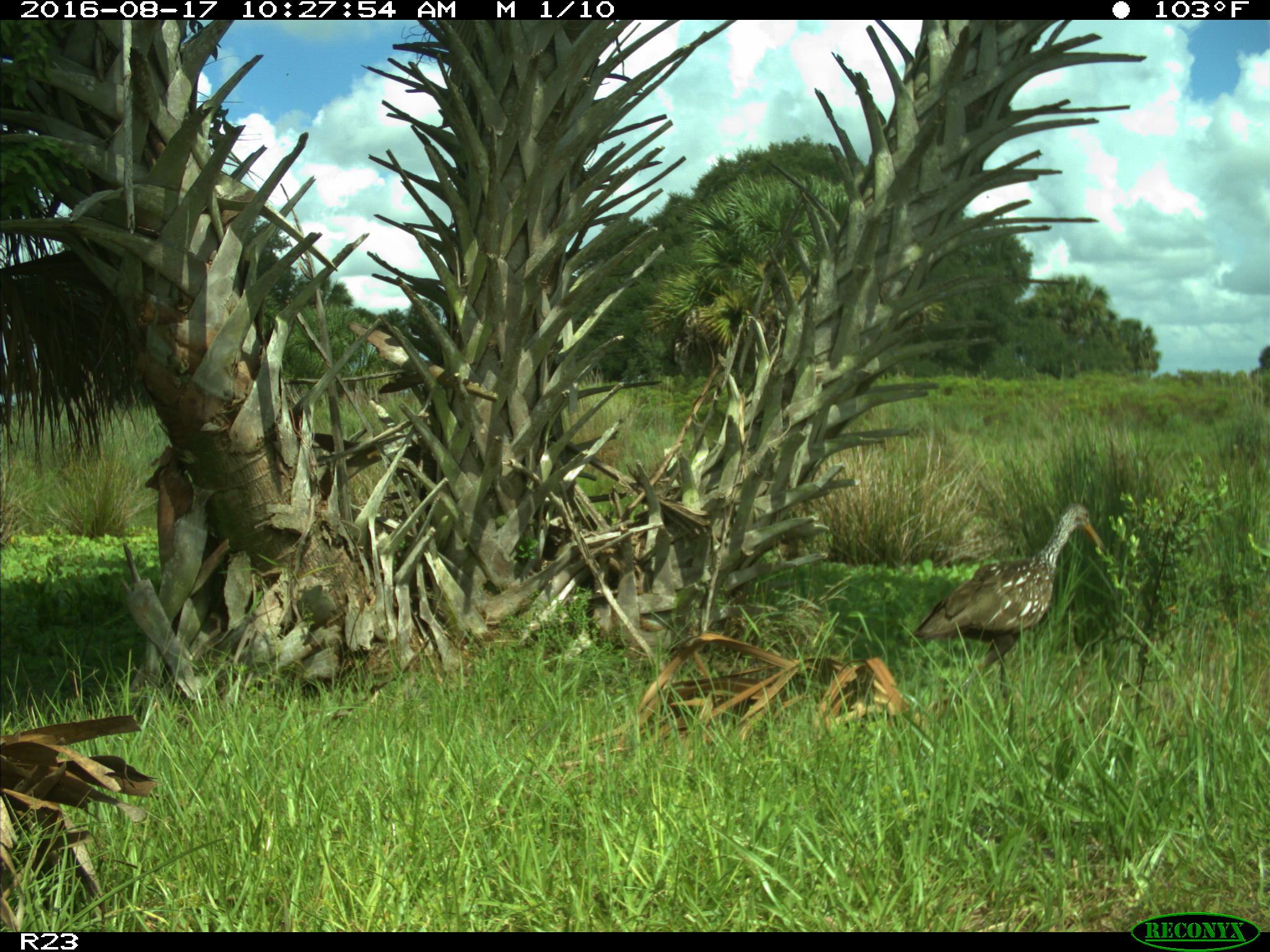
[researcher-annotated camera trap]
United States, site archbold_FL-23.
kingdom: Animalia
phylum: Chordata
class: Aves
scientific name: Aves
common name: birds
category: unidentified bird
Unidentified bird (birds) (Aves).